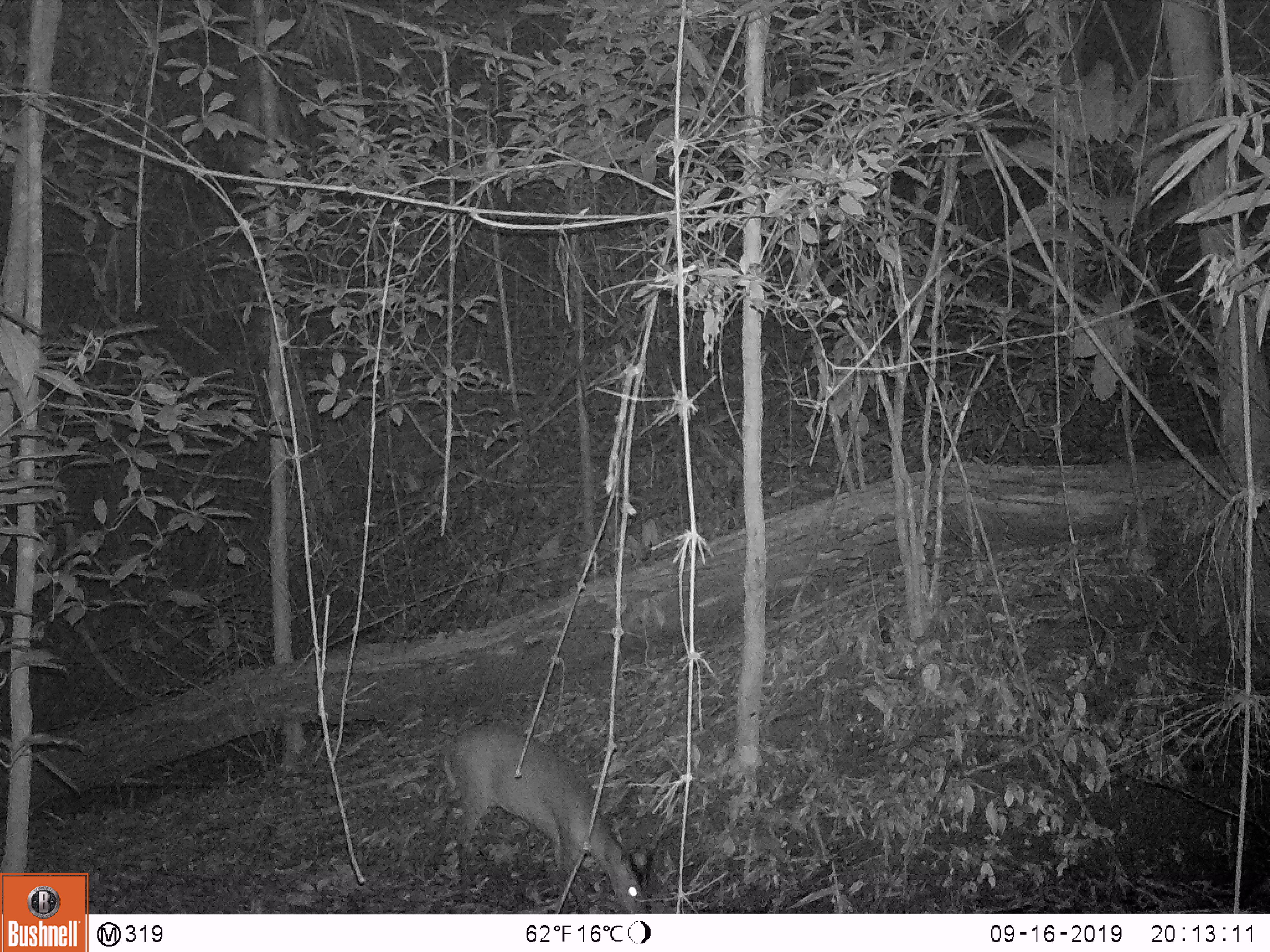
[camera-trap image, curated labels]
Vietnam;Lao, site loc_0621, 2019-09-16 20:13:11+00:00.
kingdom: Animalia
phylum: Chordata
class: Mammalia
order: Artiodactyla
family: Cervidae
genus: Muntiacus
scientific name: Muntiacus muntjak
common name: red muntjac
Red muntjac (Muntiacus muntjak). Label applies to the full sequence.